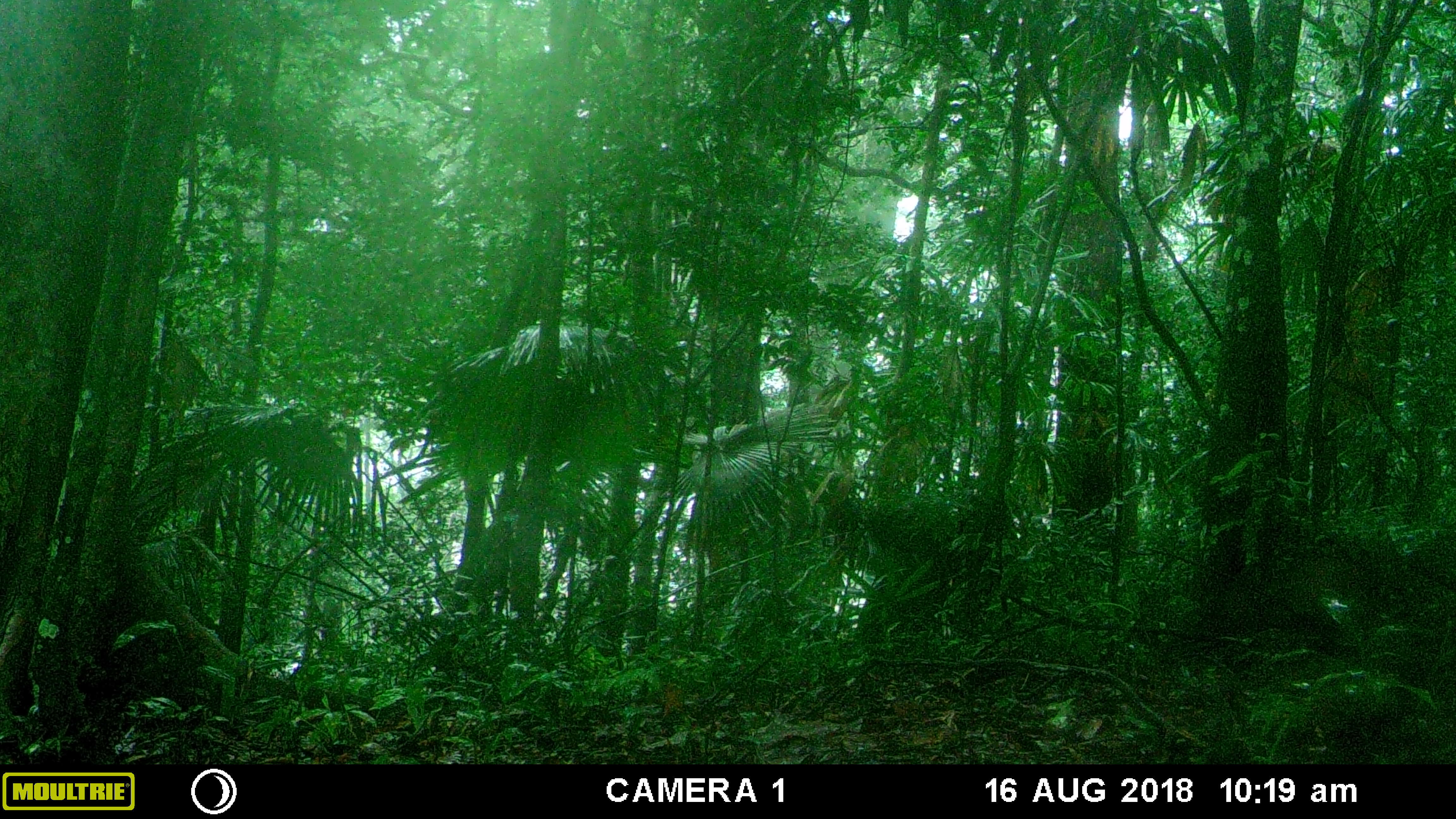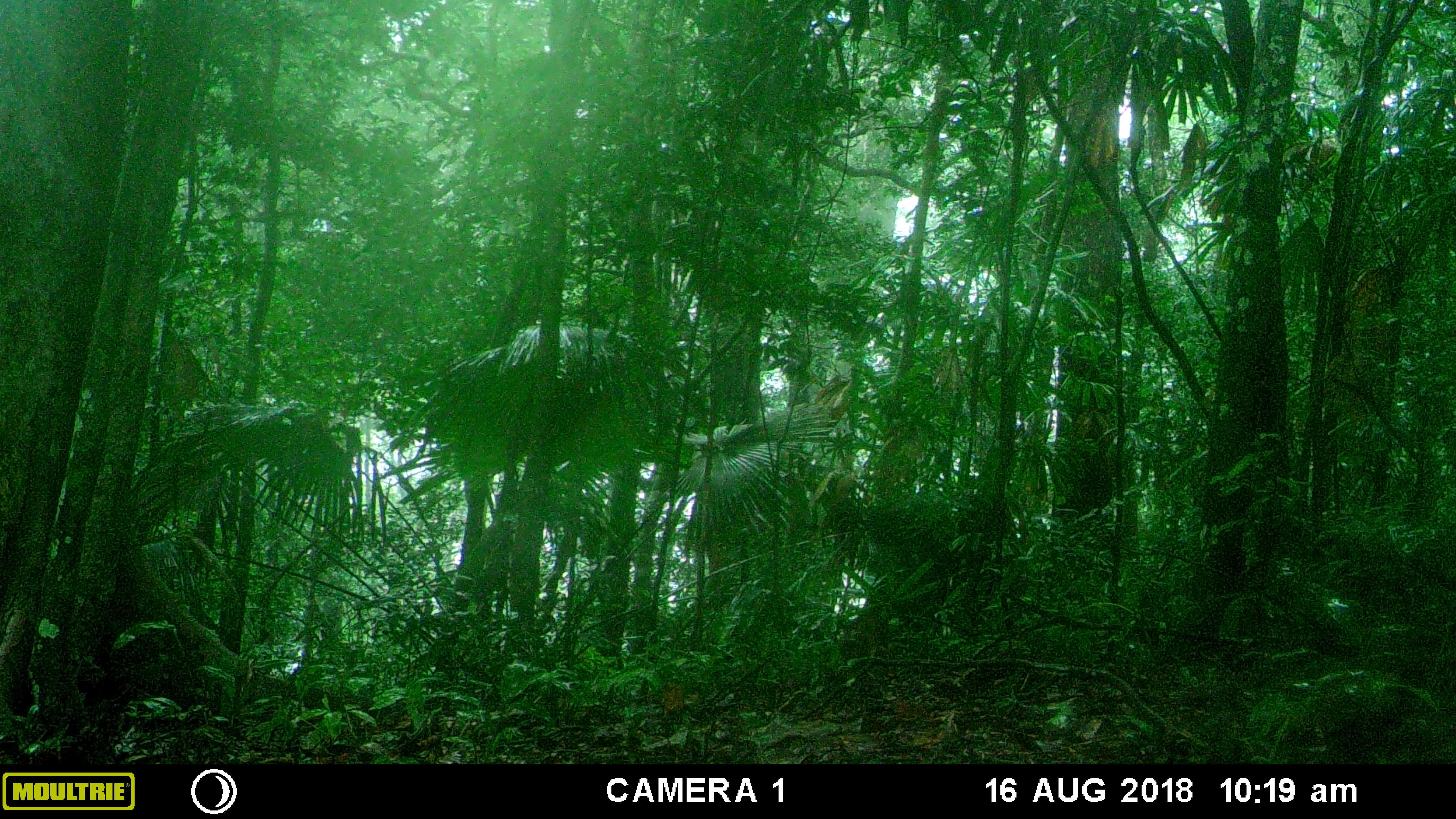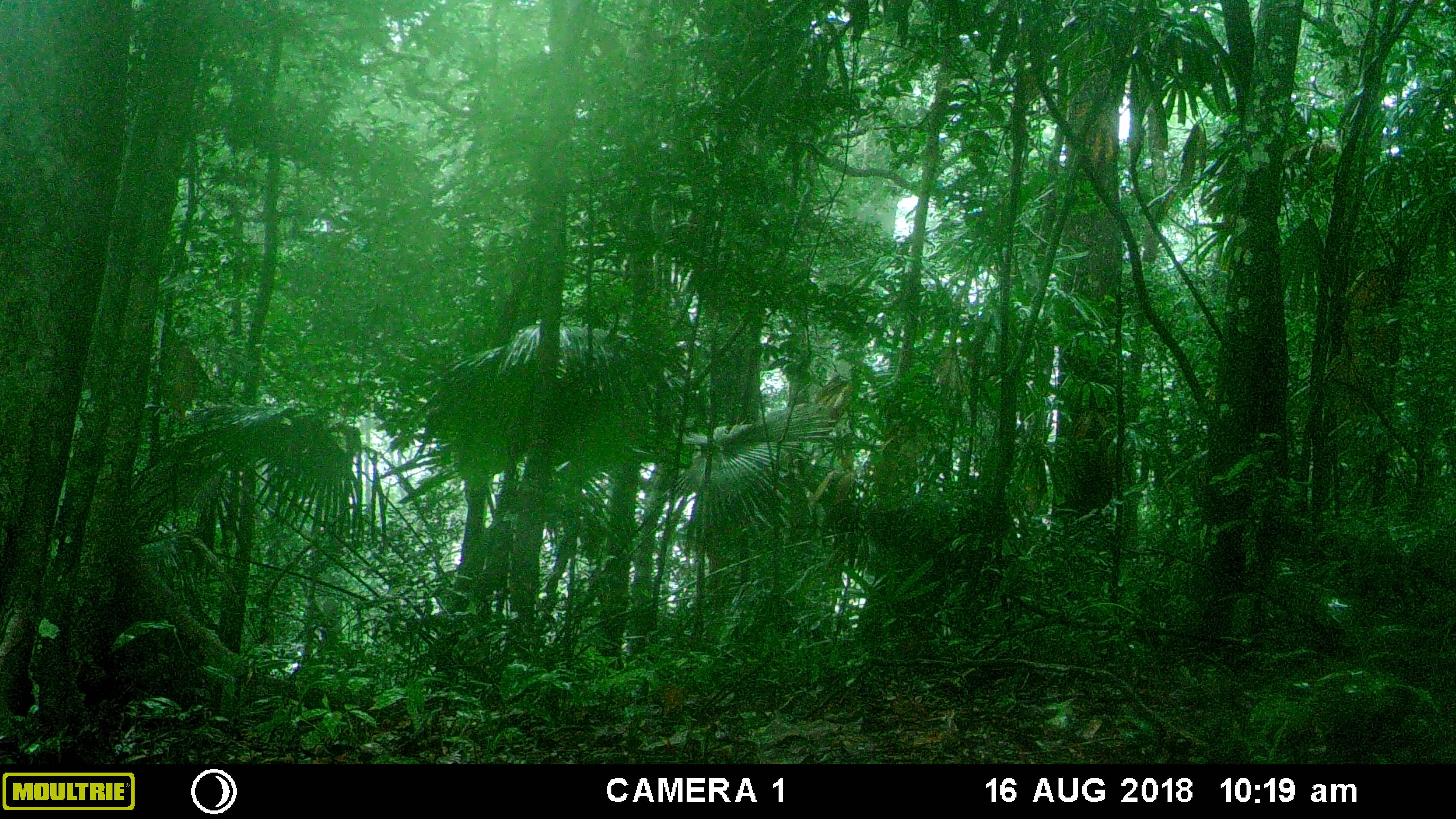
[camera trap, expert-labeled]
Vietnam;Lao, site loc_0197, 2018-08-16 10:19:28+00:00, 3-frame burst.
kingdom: Animalia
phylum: Chordata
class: Mammalia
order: Artiodactyla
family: Suidae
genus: Sus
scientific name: Sus scrofa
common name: eurasian wild pig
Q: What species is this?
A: Eurasian wild pig (Sus scrofa).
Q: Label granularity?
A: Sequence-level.